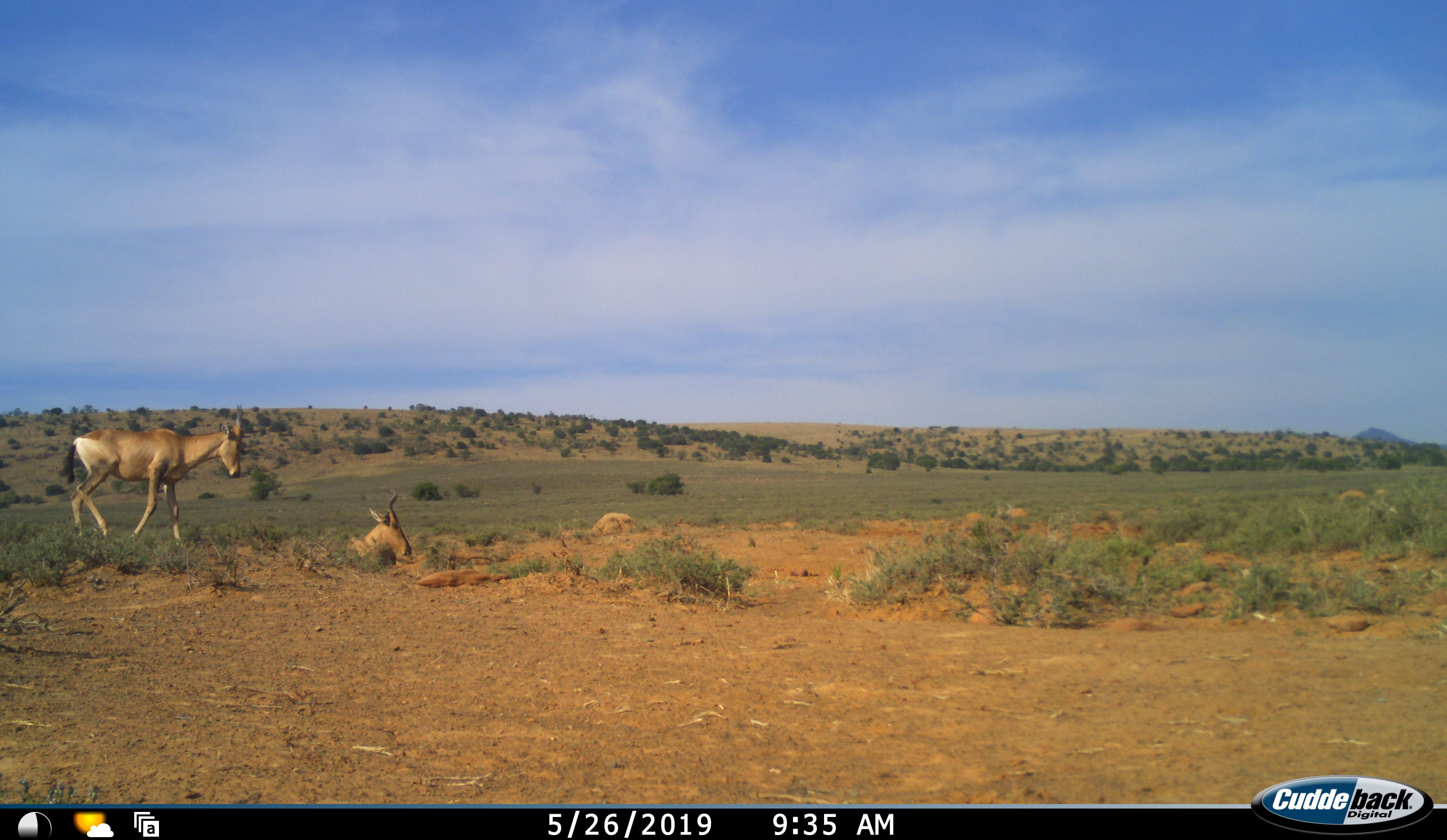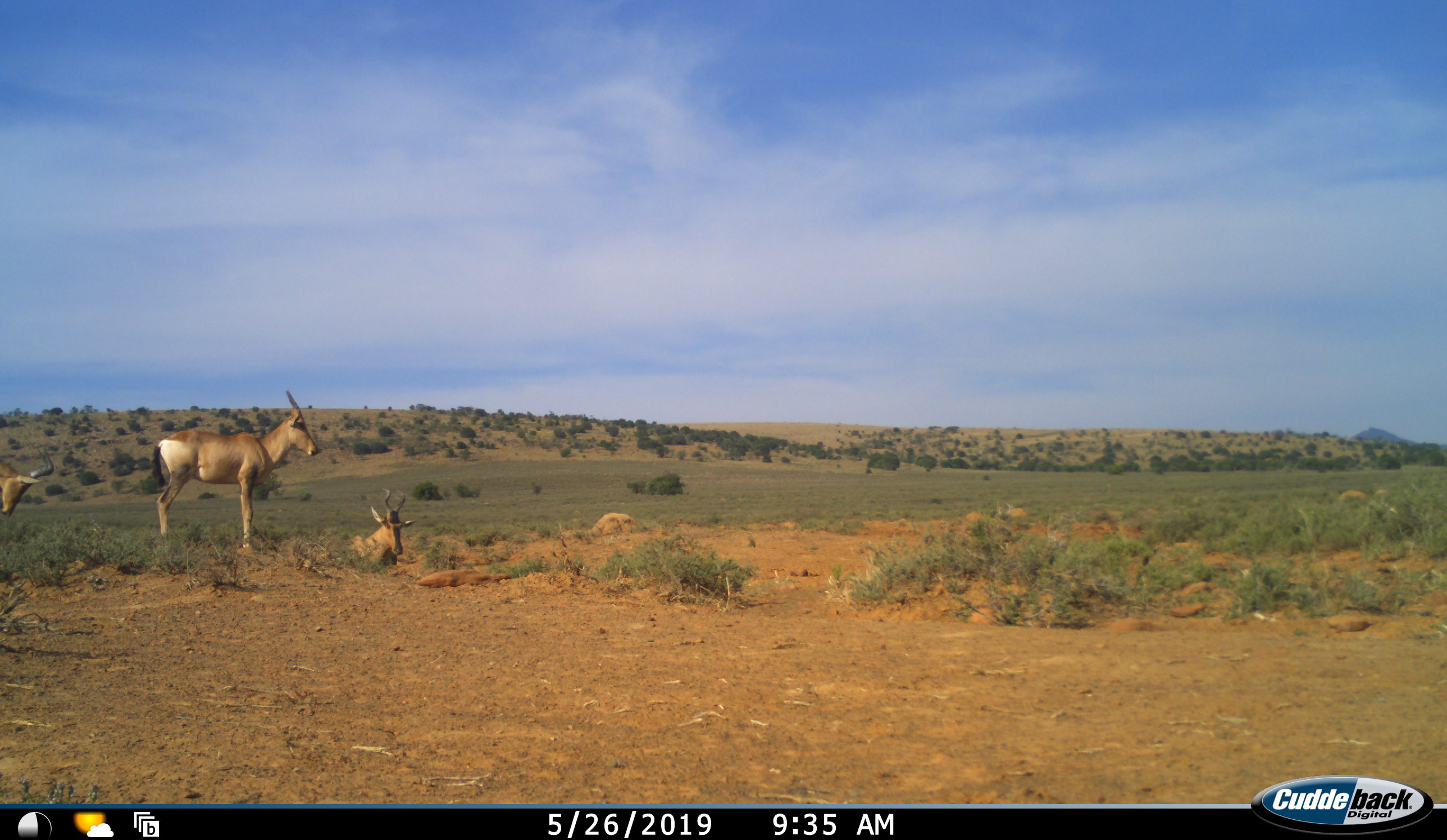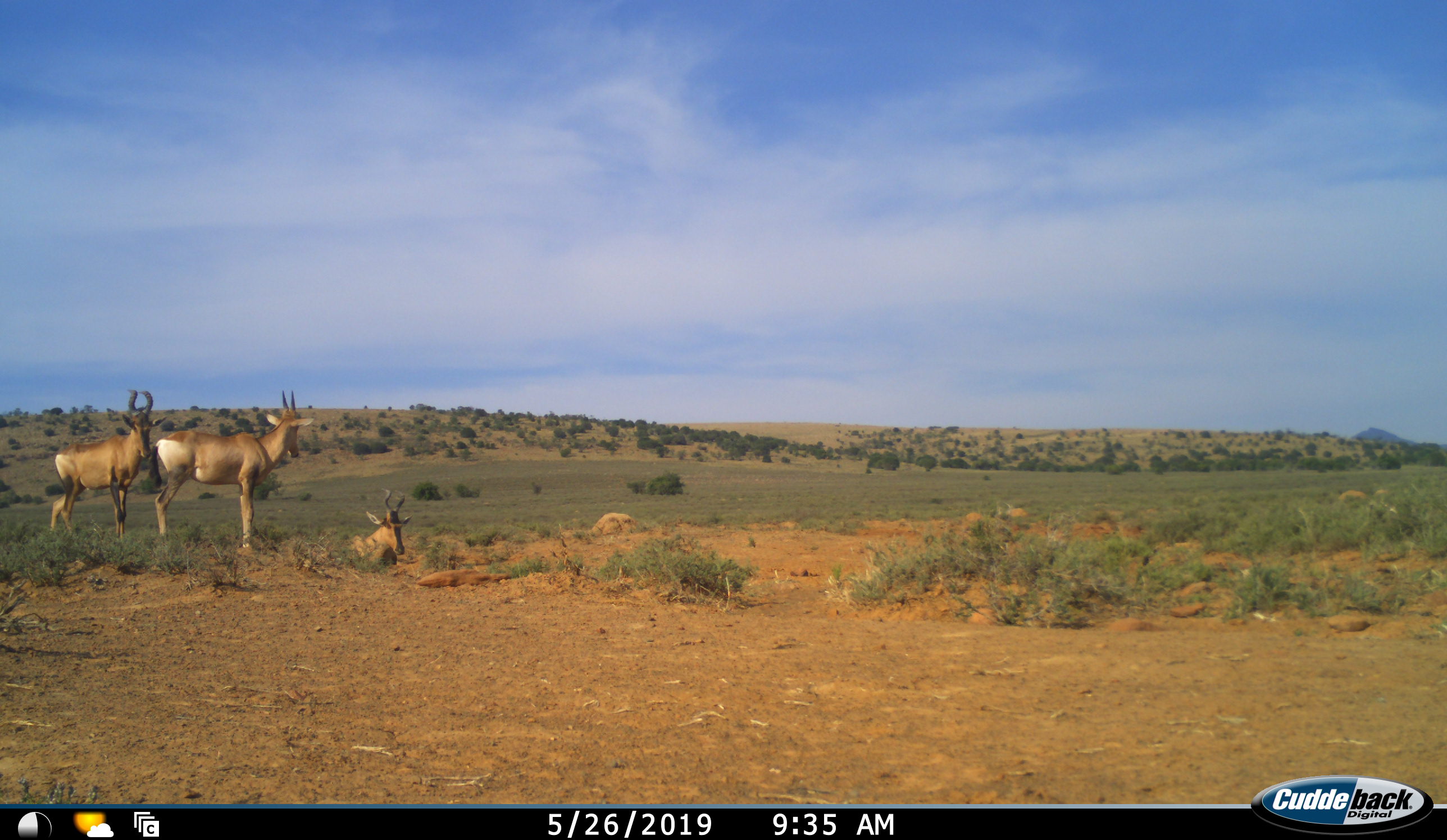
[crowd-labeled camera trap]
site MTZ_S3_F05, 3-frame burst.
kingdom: Animalia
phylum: Chordata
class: Mammalia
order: Artiodactyla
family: Bovidae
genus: Alcelaphus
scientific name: Alcelaphus buselaphus caama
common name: red hartebeest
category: hartebeestred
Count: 3.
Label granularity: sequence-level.